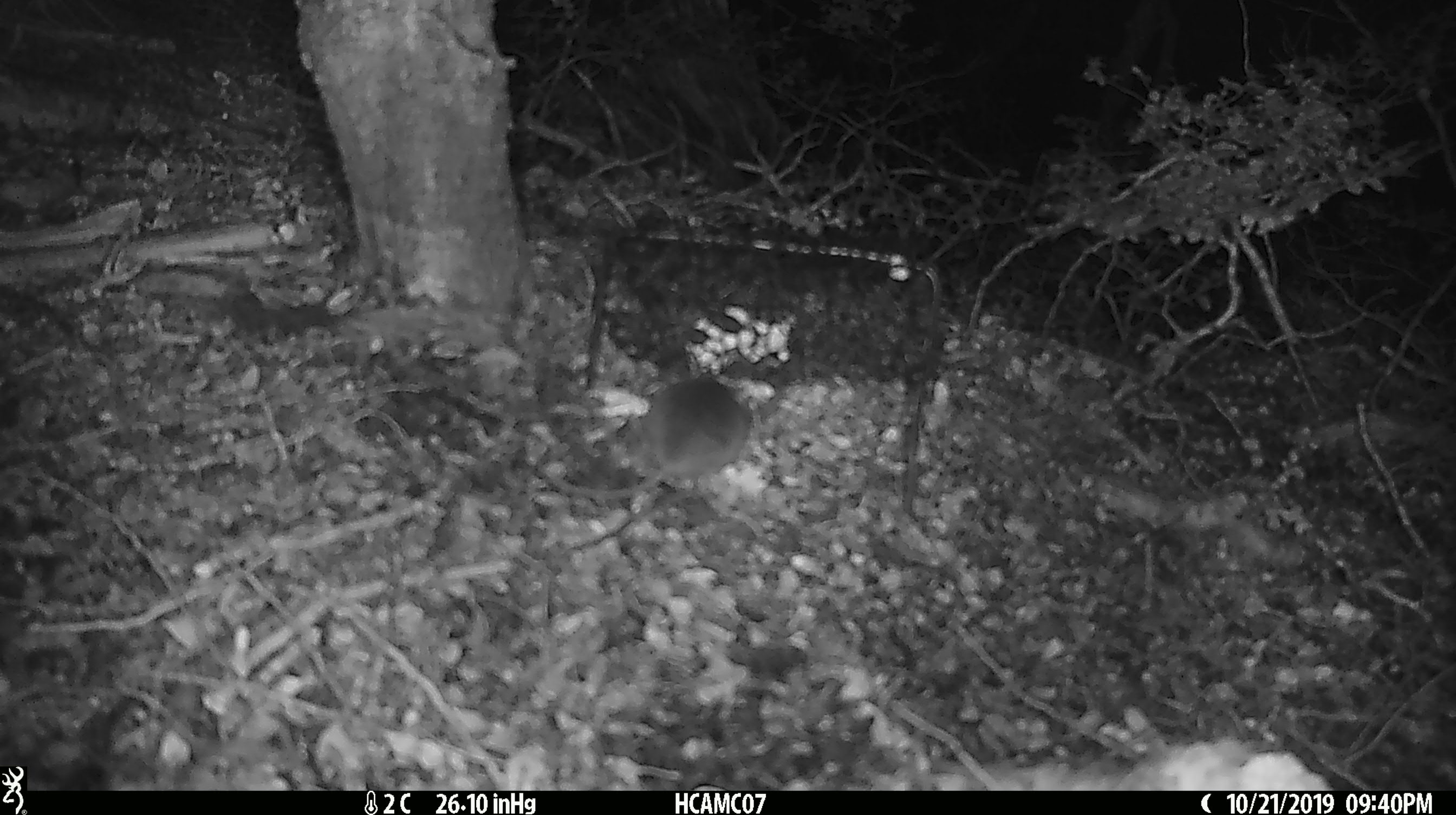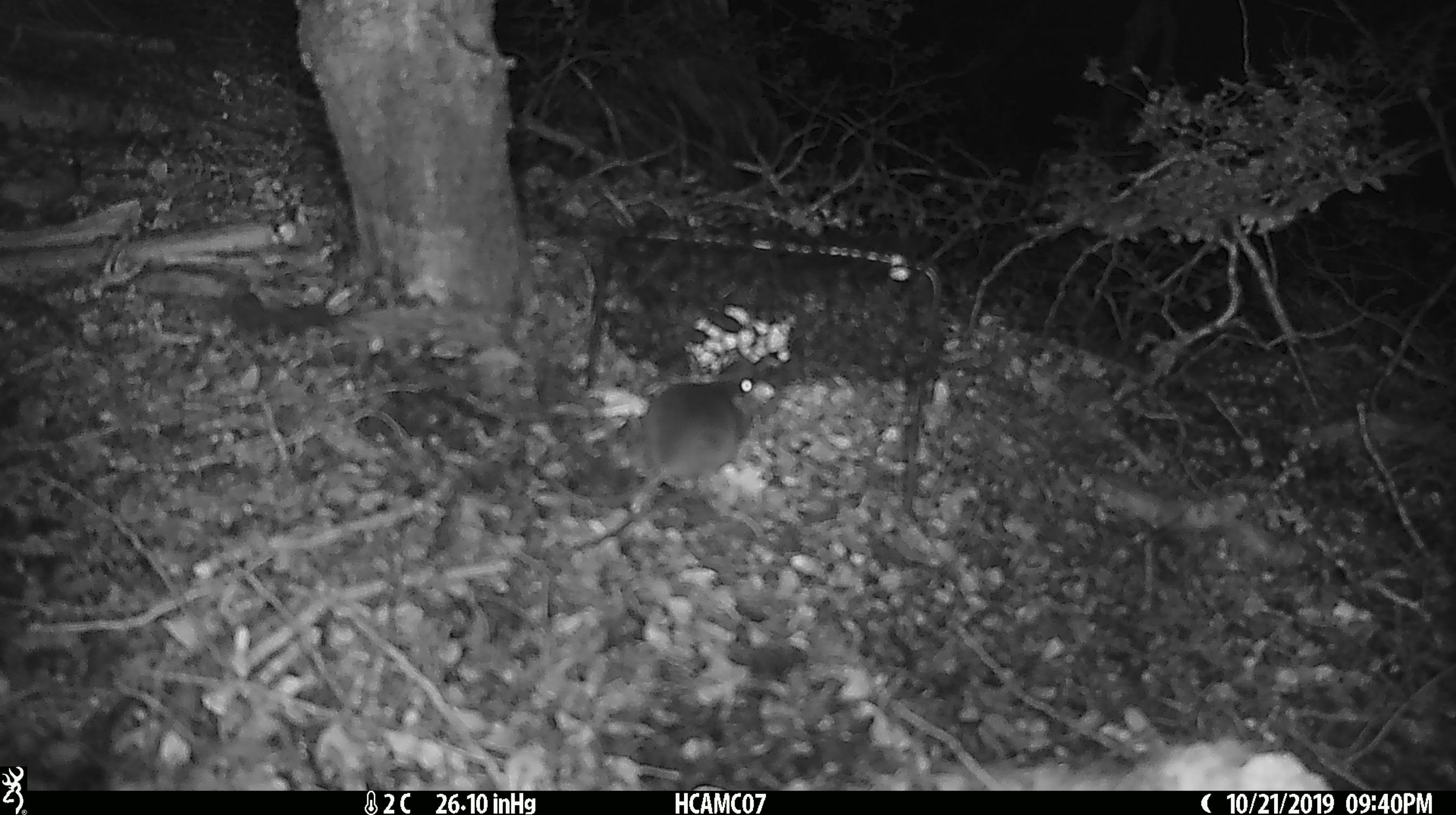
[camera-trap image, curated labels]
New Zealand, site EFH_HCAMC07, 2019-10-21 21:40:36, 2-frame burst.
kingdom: Animalia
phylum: Chordata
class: Mammalia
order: Rodentia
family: Muridae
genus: Mus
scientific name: Mus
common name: mouse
Mouse (Mus).